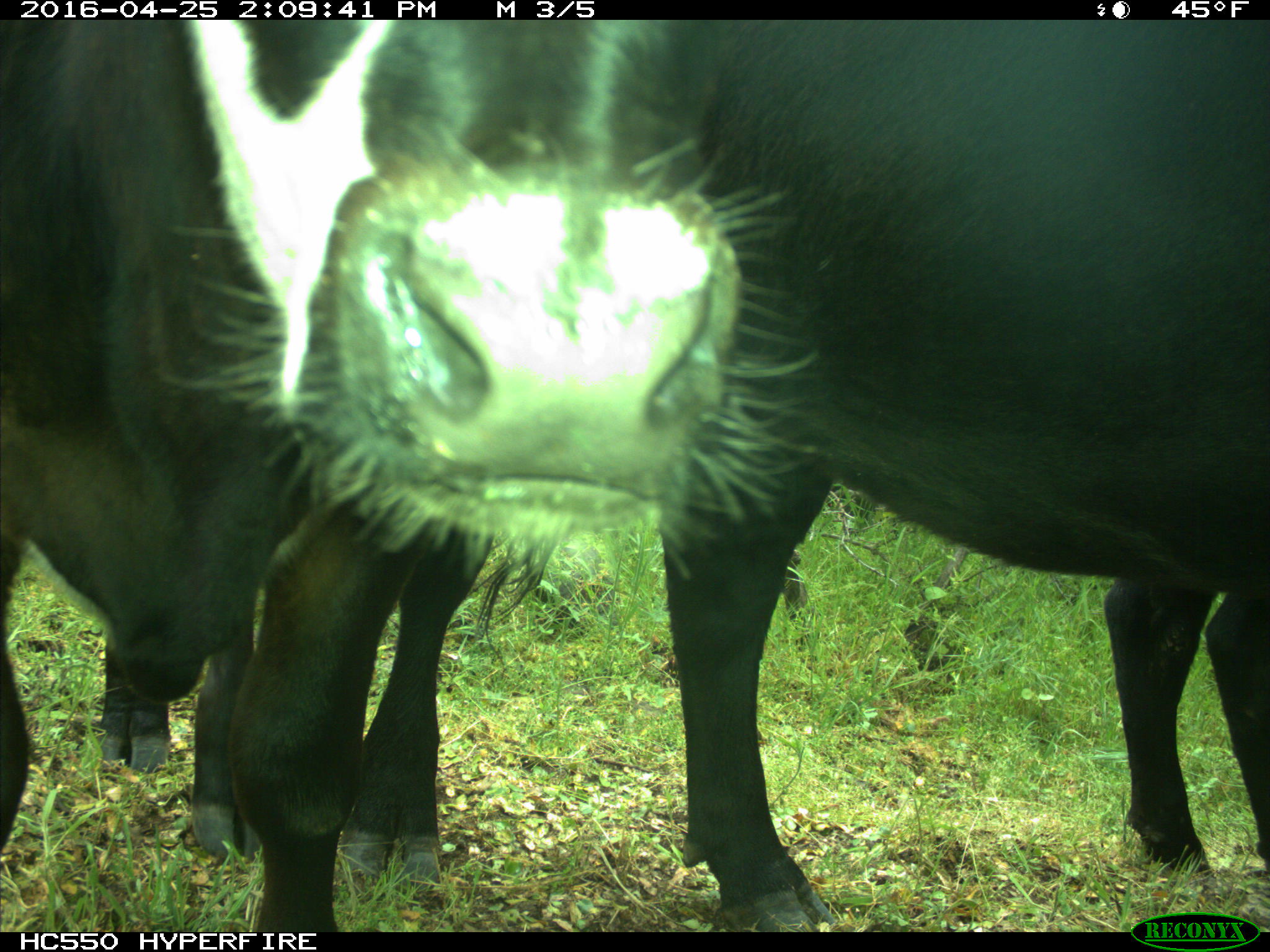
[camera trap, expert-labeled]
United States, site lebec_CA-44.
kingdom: Animalia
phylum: Chordata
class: Mammalia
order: Artiodactyla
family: Bovidae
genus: Bos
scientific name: Bos taurus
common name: domestic cow